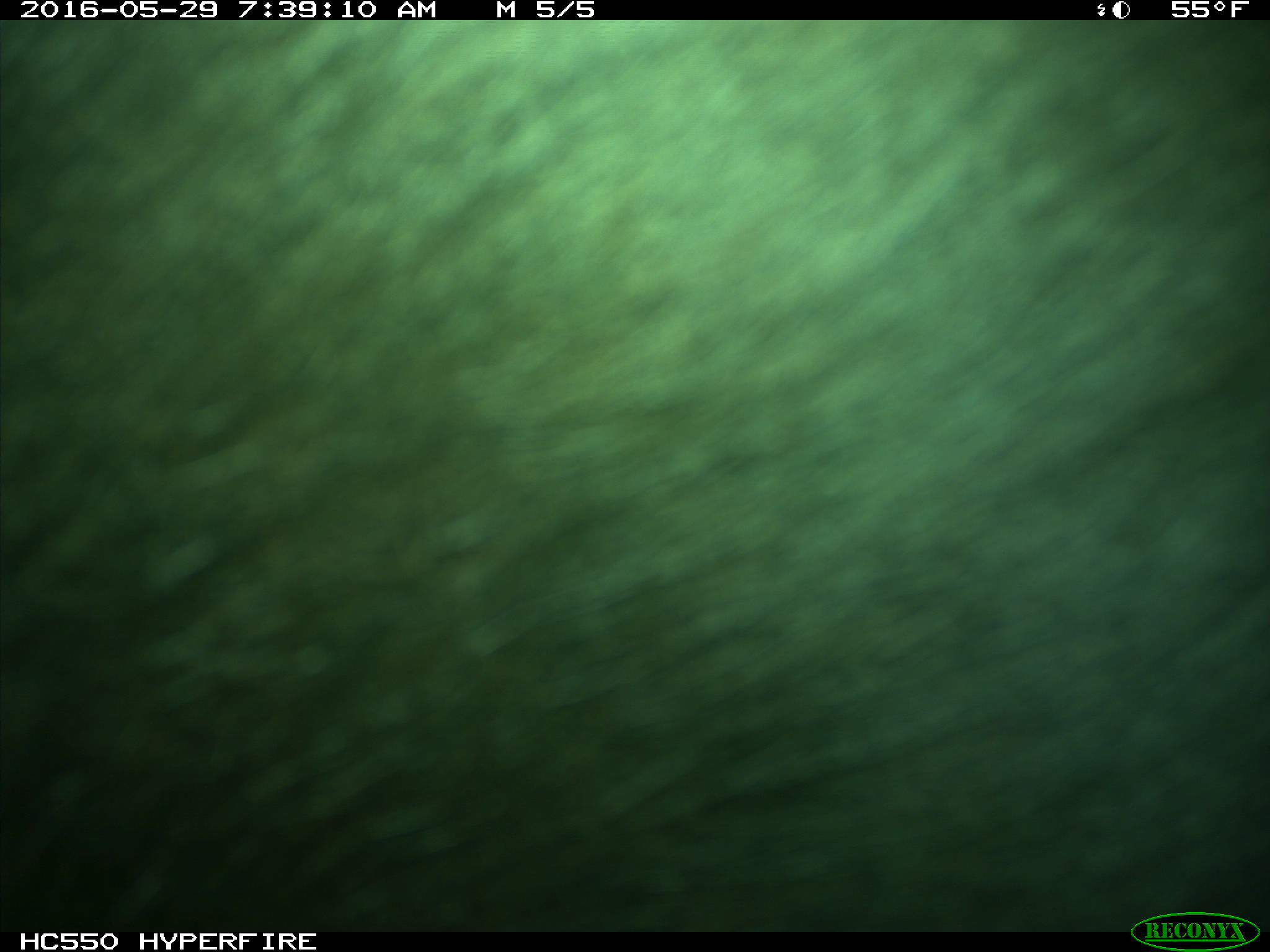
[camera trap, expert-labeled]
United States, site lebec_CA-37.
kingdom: Animalia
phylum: Chordata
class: Mammalia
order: Artiodactyla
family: Bovidae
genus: Bos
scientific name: Bos taurus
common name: domestic cow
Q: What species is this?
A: Bos taurus (domestic cow).